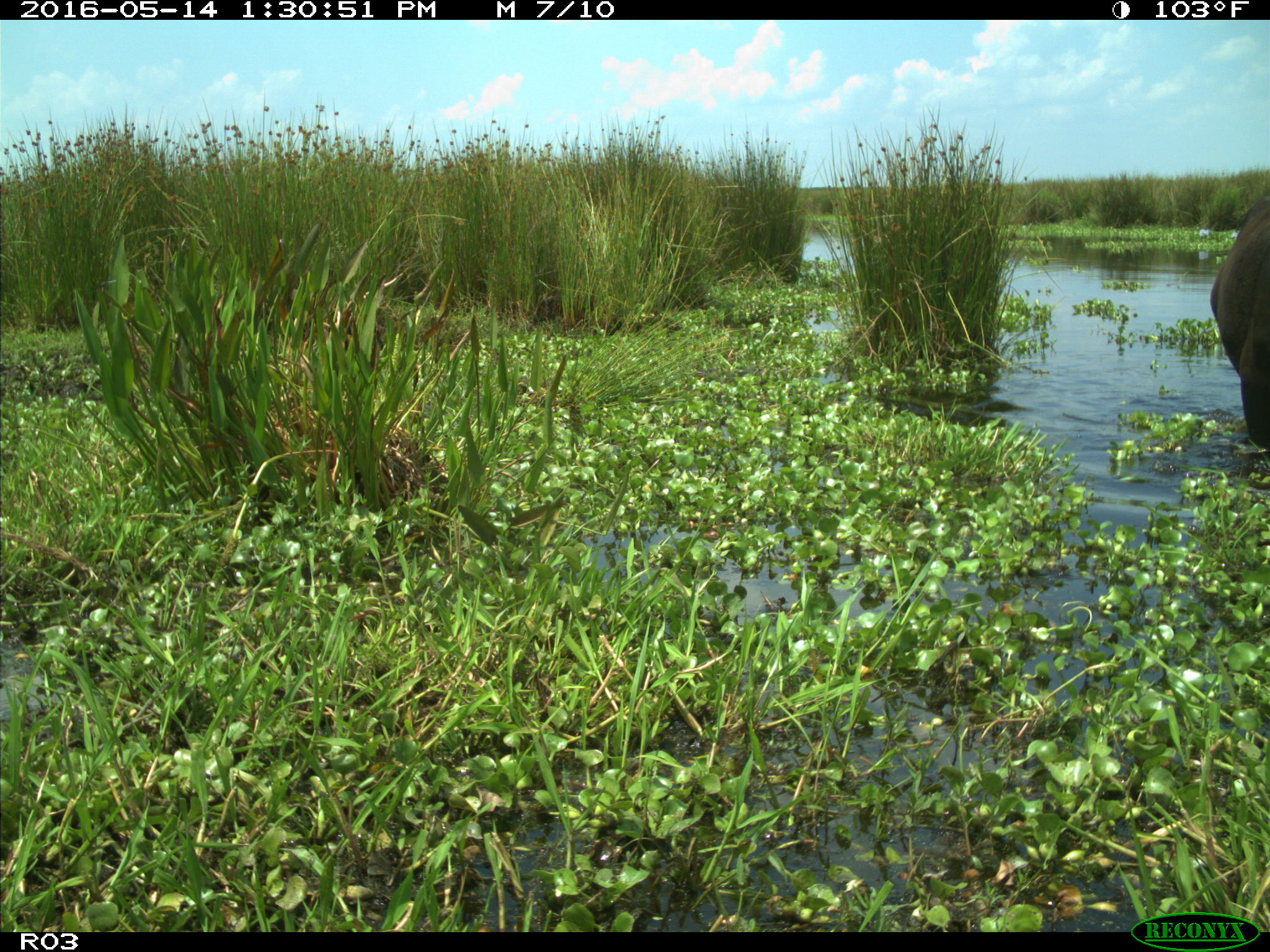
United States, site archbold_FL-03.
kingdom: Animalia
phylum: Chordata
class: Mammalia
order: Artiodactyla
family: Bovidae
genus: Bos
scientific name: Bos taurus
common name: domestic cow